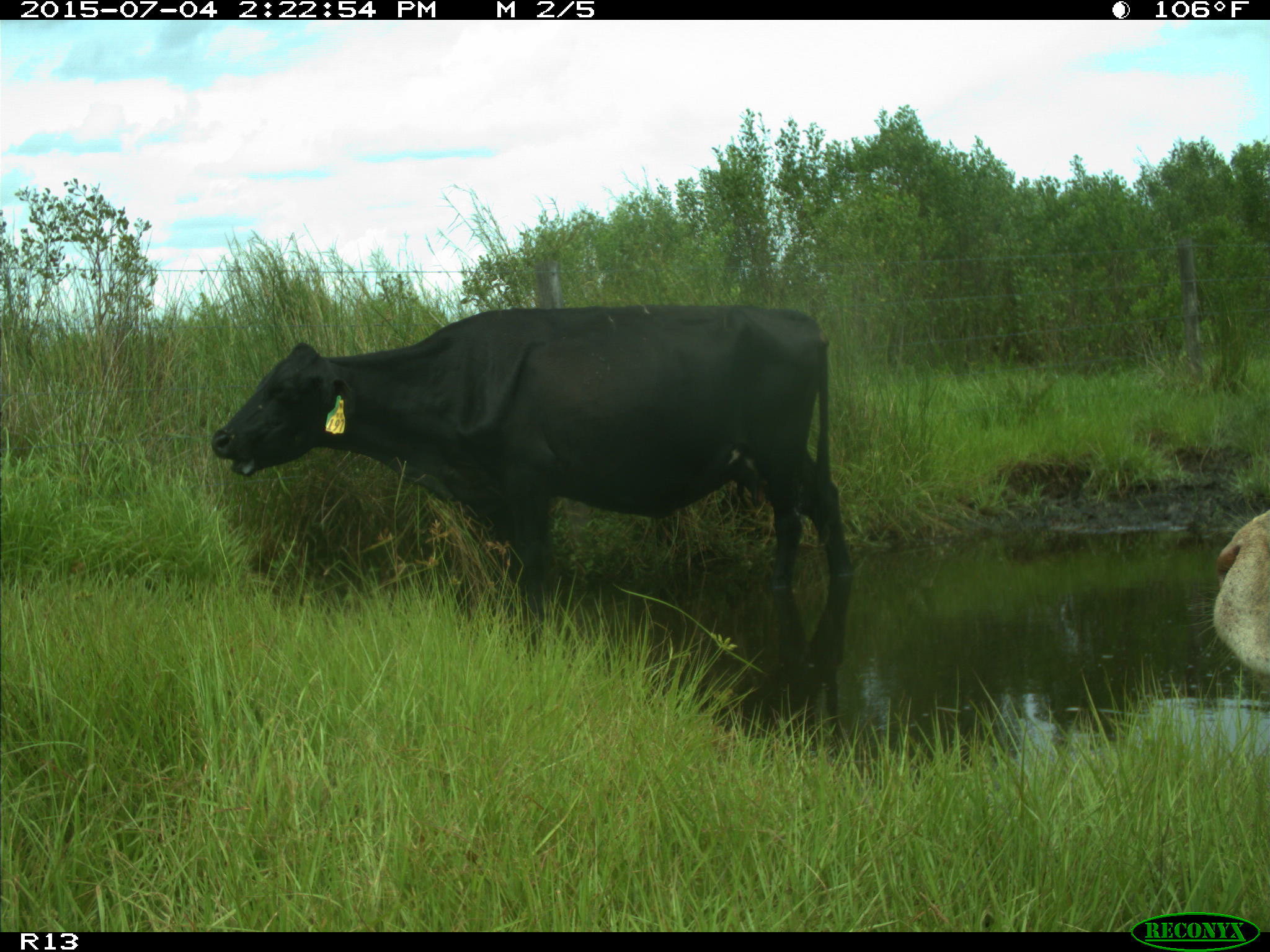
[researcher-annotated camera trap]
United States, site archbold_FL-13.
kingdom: Animalia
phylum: Chordata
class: Mammalia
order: Artiodactyla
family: Bovidae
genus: Bos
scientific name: Bos taurus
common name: domestic cow